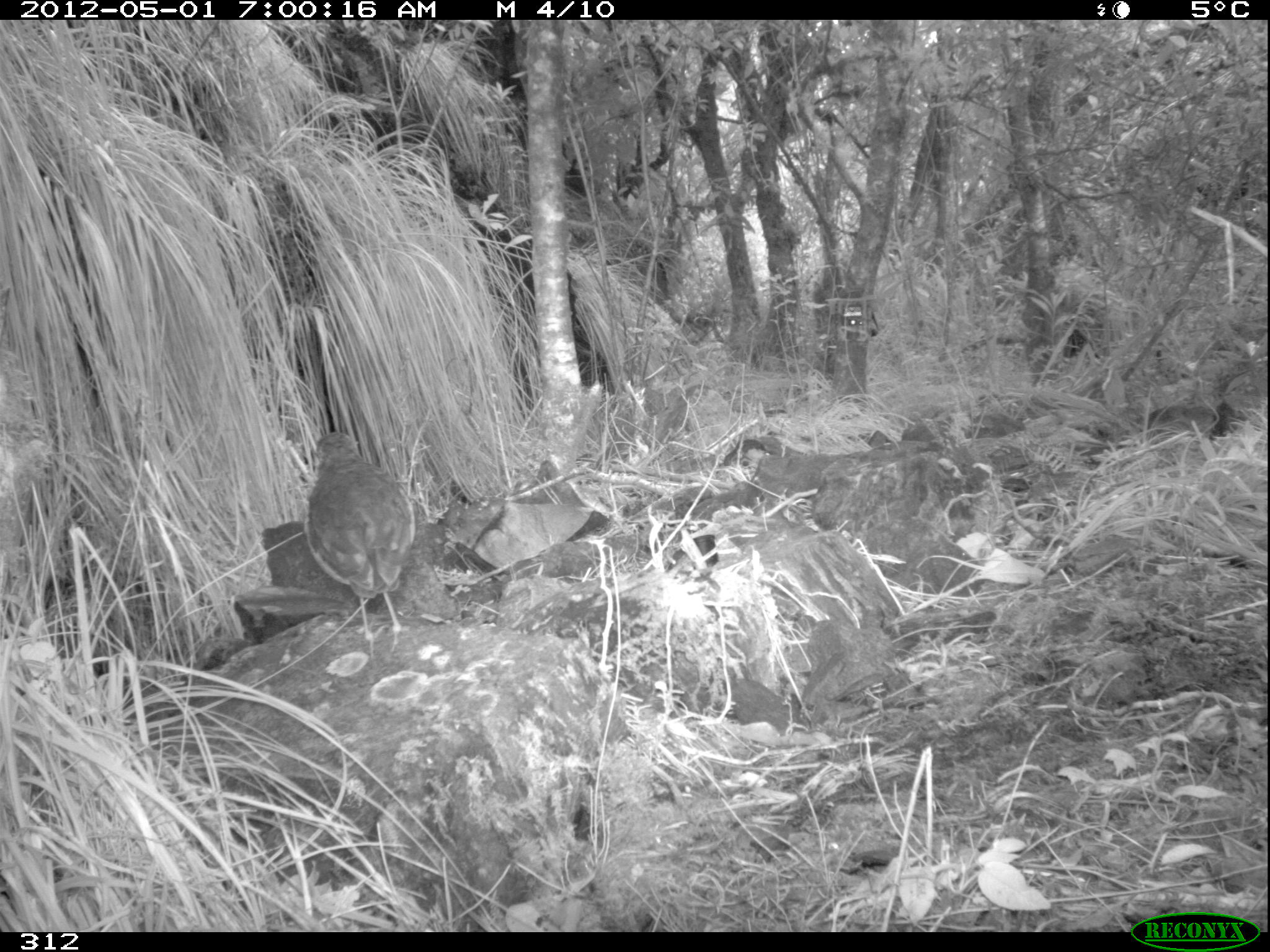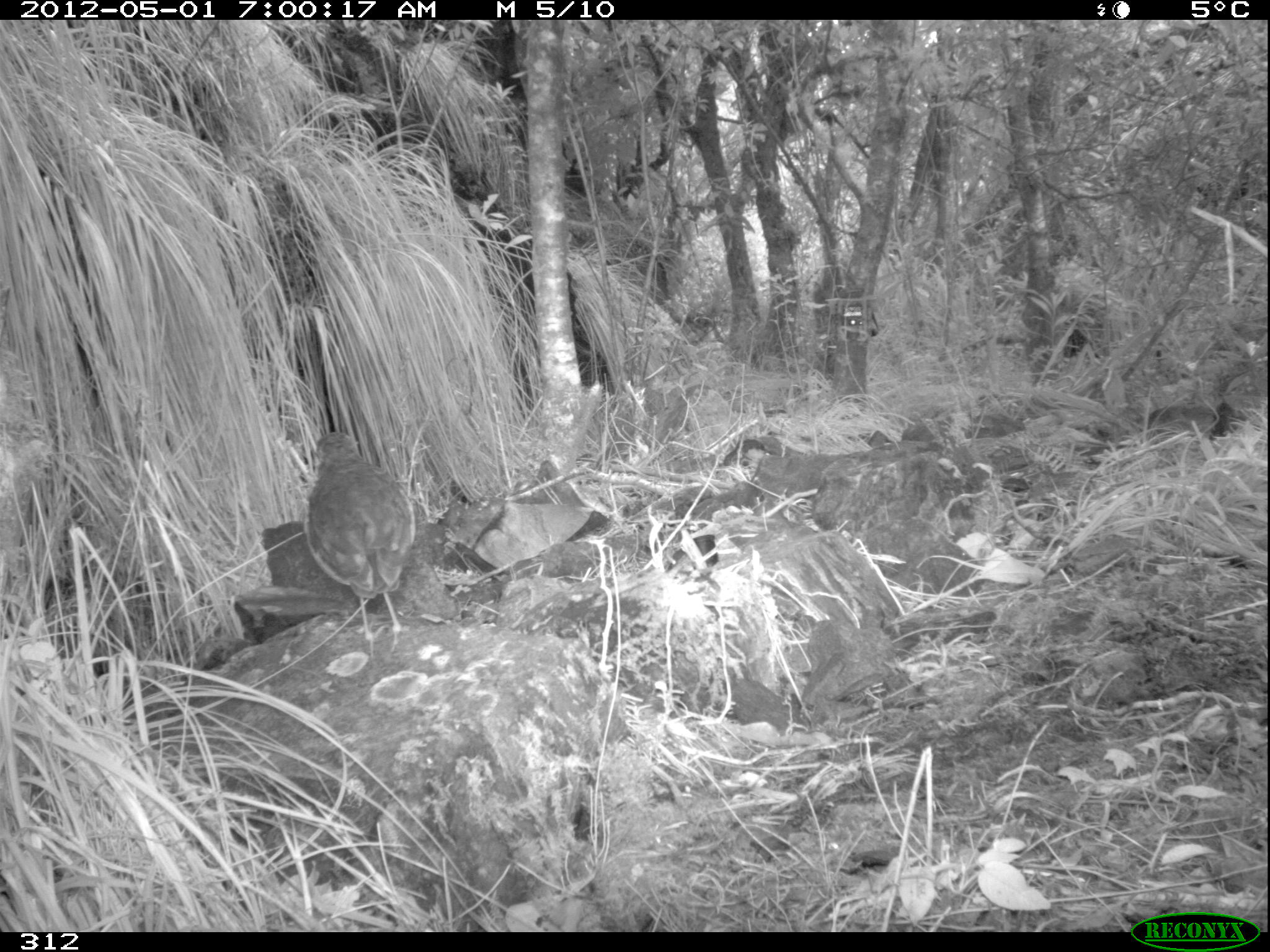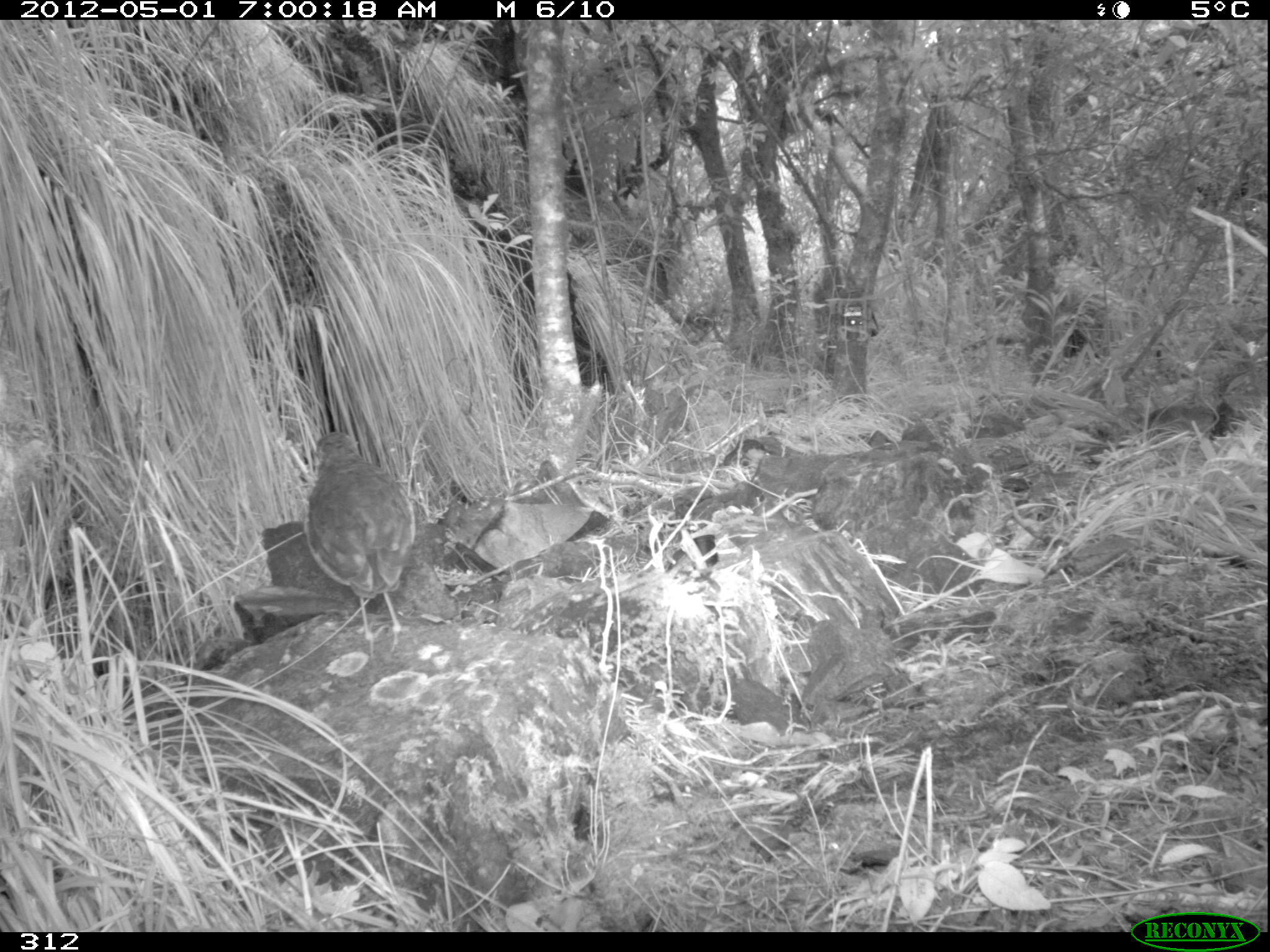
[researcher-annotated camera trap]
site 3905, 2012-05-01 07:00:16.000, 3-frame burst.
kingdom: Animalia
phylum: Chordata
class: Aves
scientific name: Aves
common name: bird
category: unknown bird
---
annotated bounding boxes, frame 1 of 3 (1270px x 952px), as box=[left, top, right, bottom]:
unknown bird: box=[300, 431, 416, 657]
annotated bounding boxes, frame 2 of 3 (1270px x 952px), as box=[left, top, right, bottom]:
unknown bird: box=[302, 430, 416, 656]